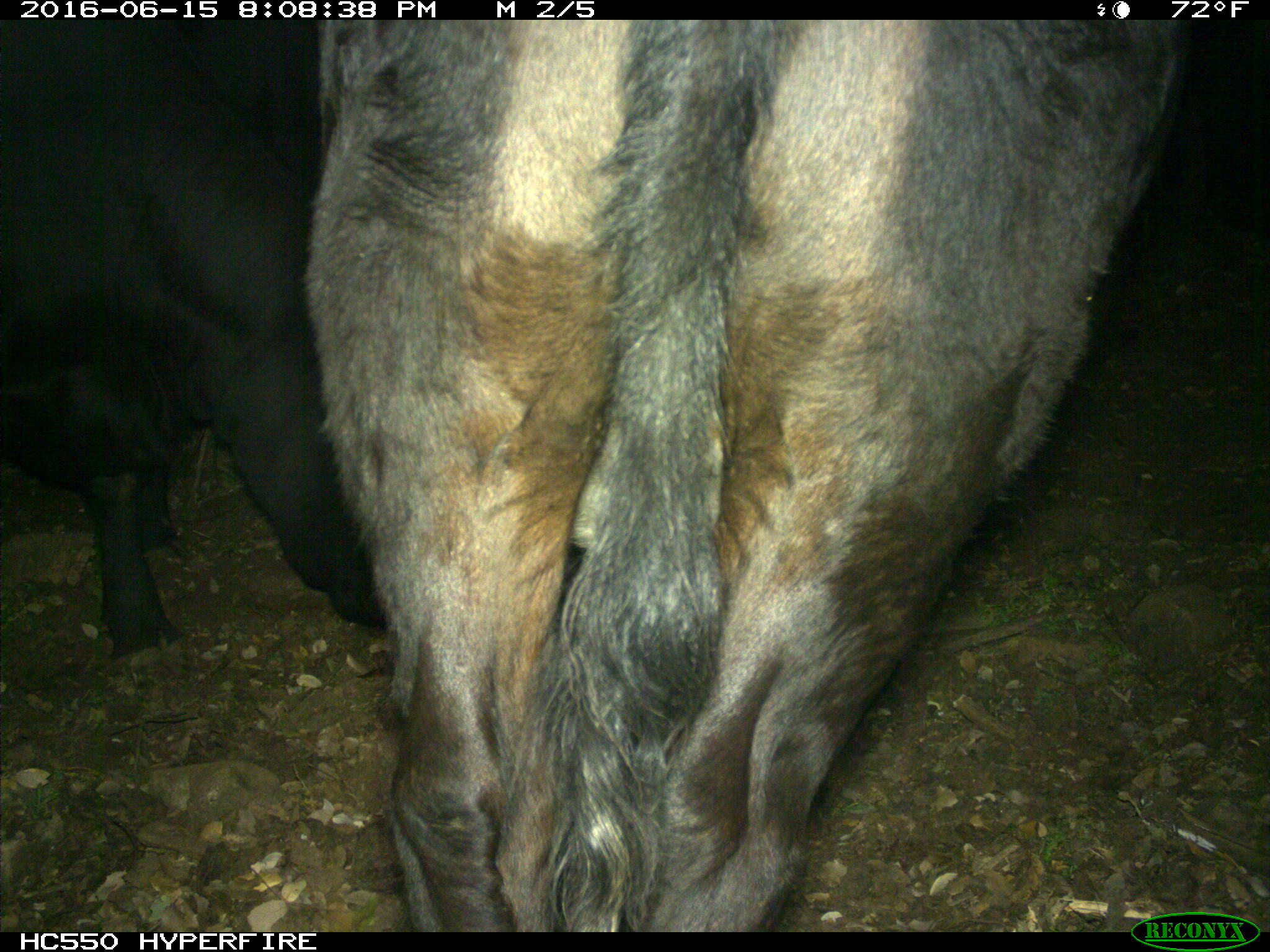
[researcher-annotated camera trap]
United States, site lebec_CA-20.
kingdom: Animalia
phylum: Chordata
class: Mammalia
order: Artiodactyla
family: Bovidae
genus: Bos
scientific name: Bos taurus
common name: domestic cow